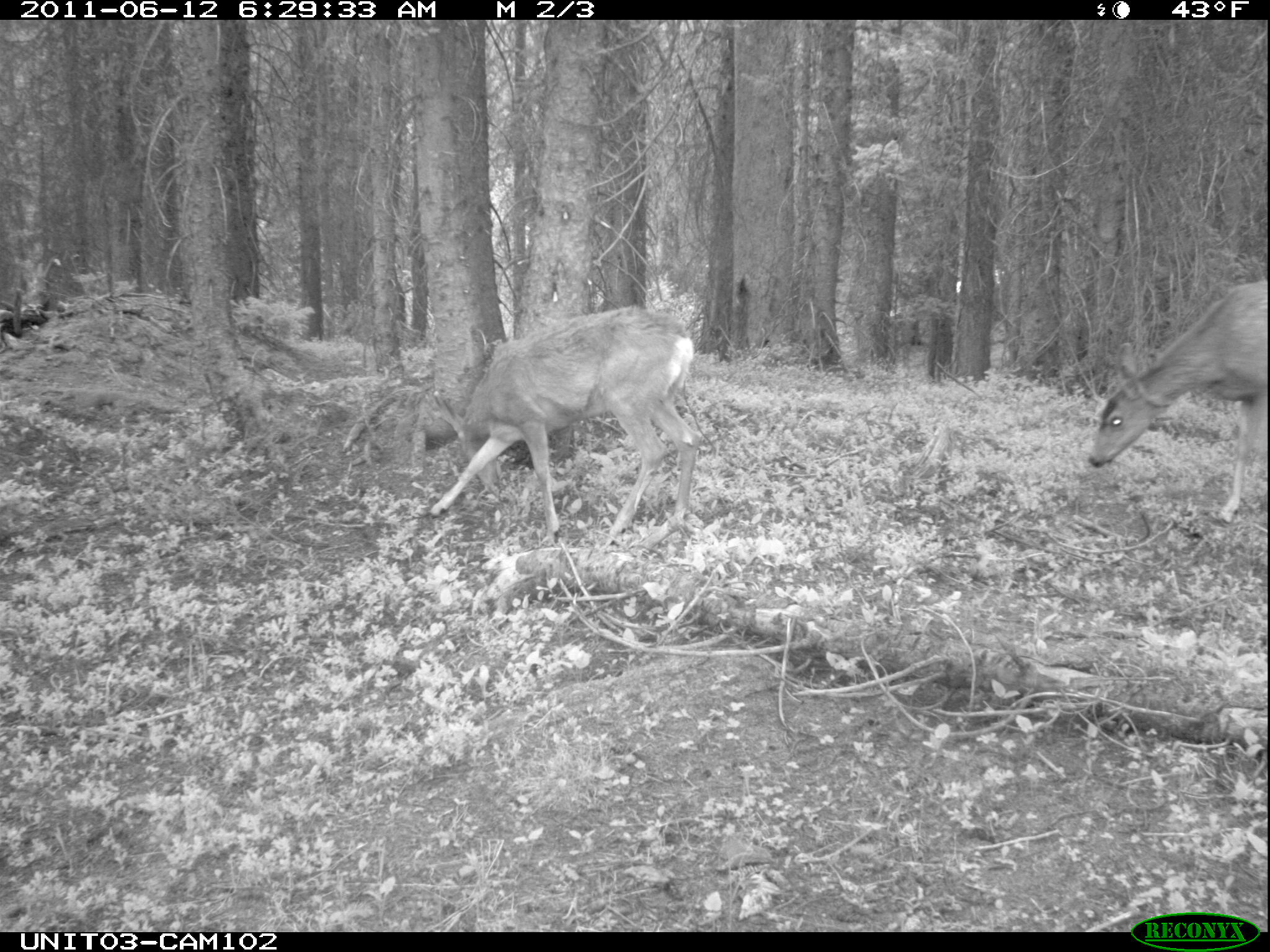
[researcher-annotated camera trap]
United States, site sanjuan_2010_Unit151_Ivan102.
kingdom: Animalia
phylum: Chordata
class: Mammalia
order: Artiodactyla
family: Cervidae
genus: Odocoileus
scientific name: Odocoileus hemionus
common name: mule deer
Odocoileus hemionus (mule deer).